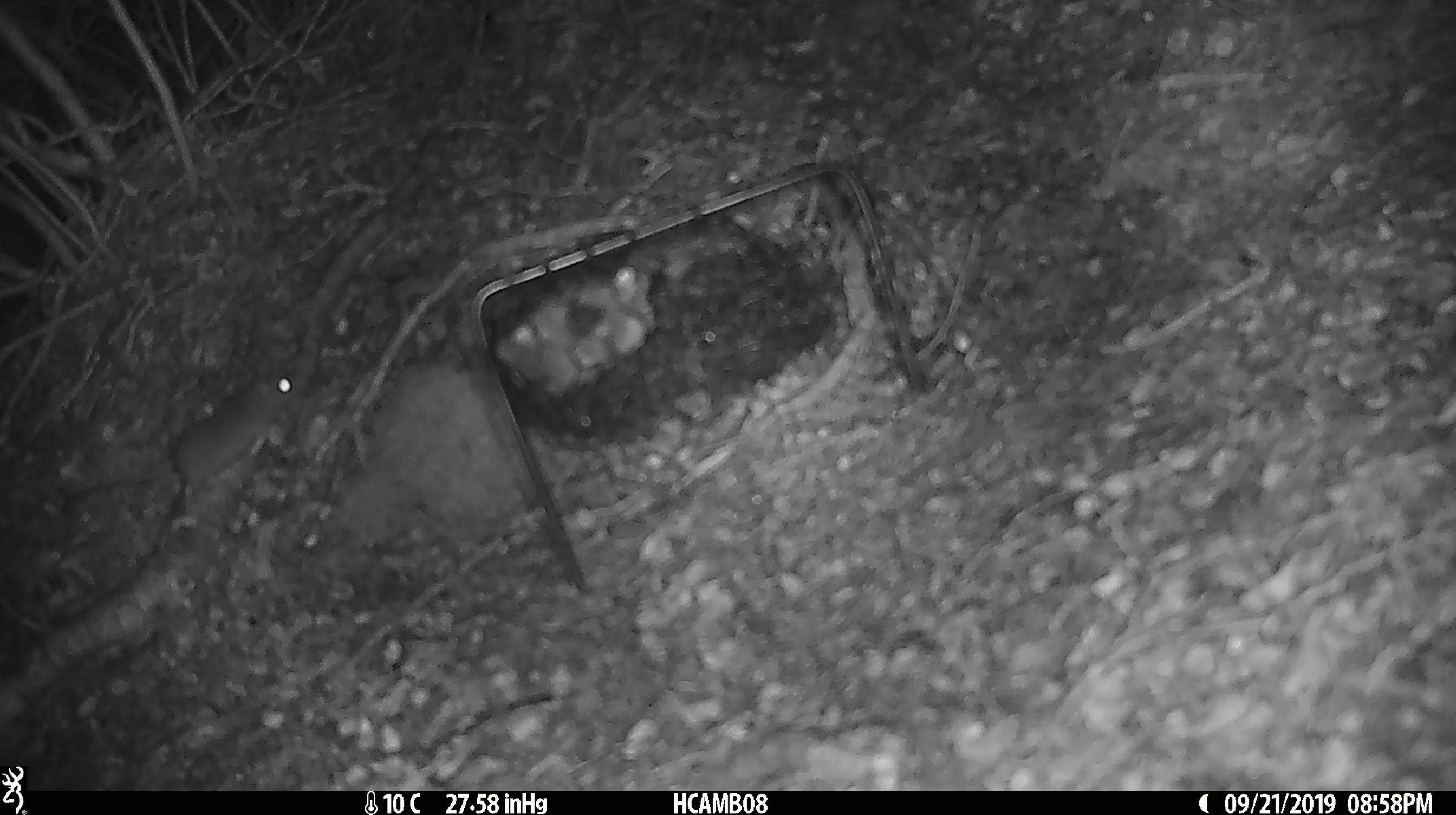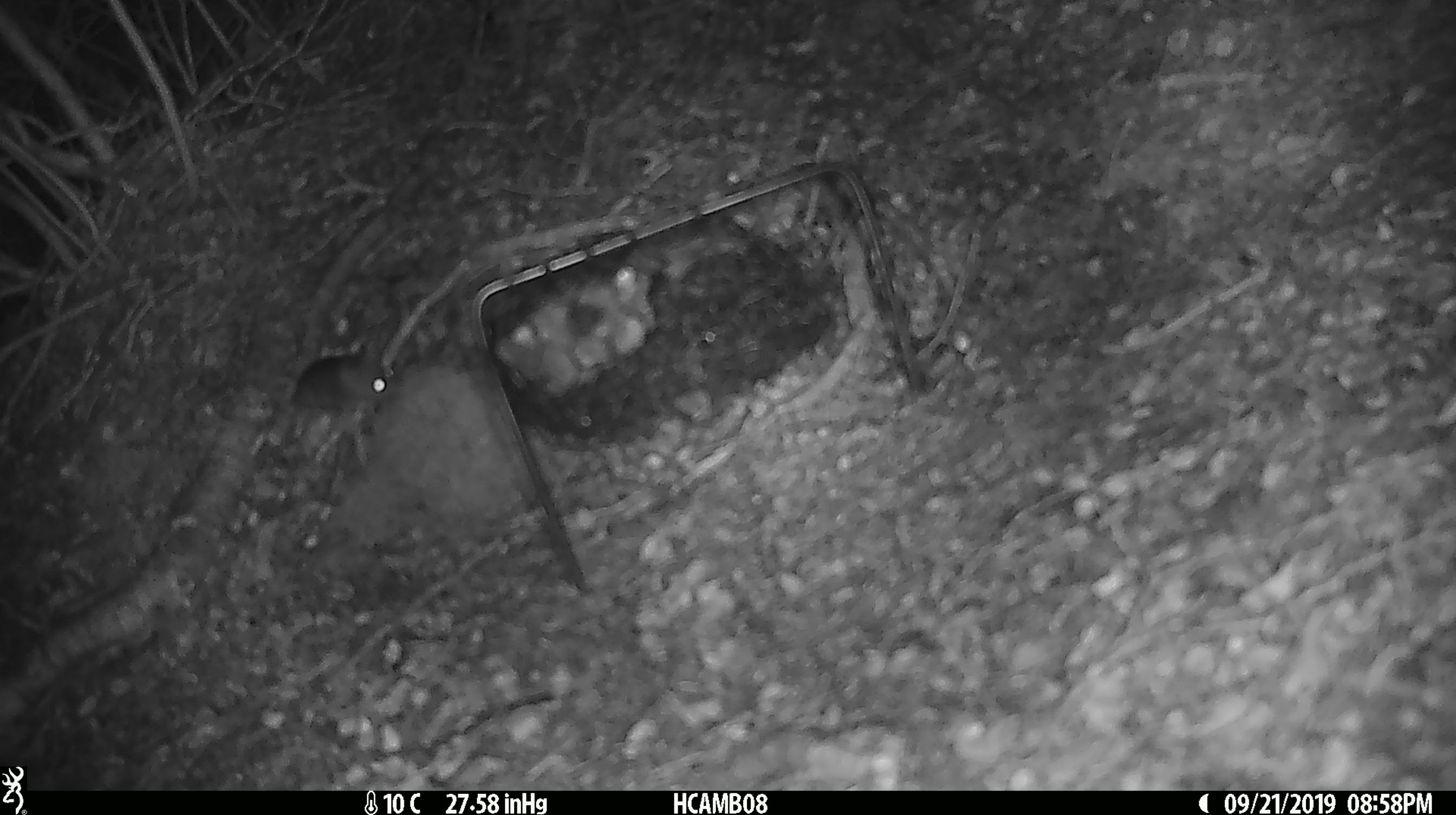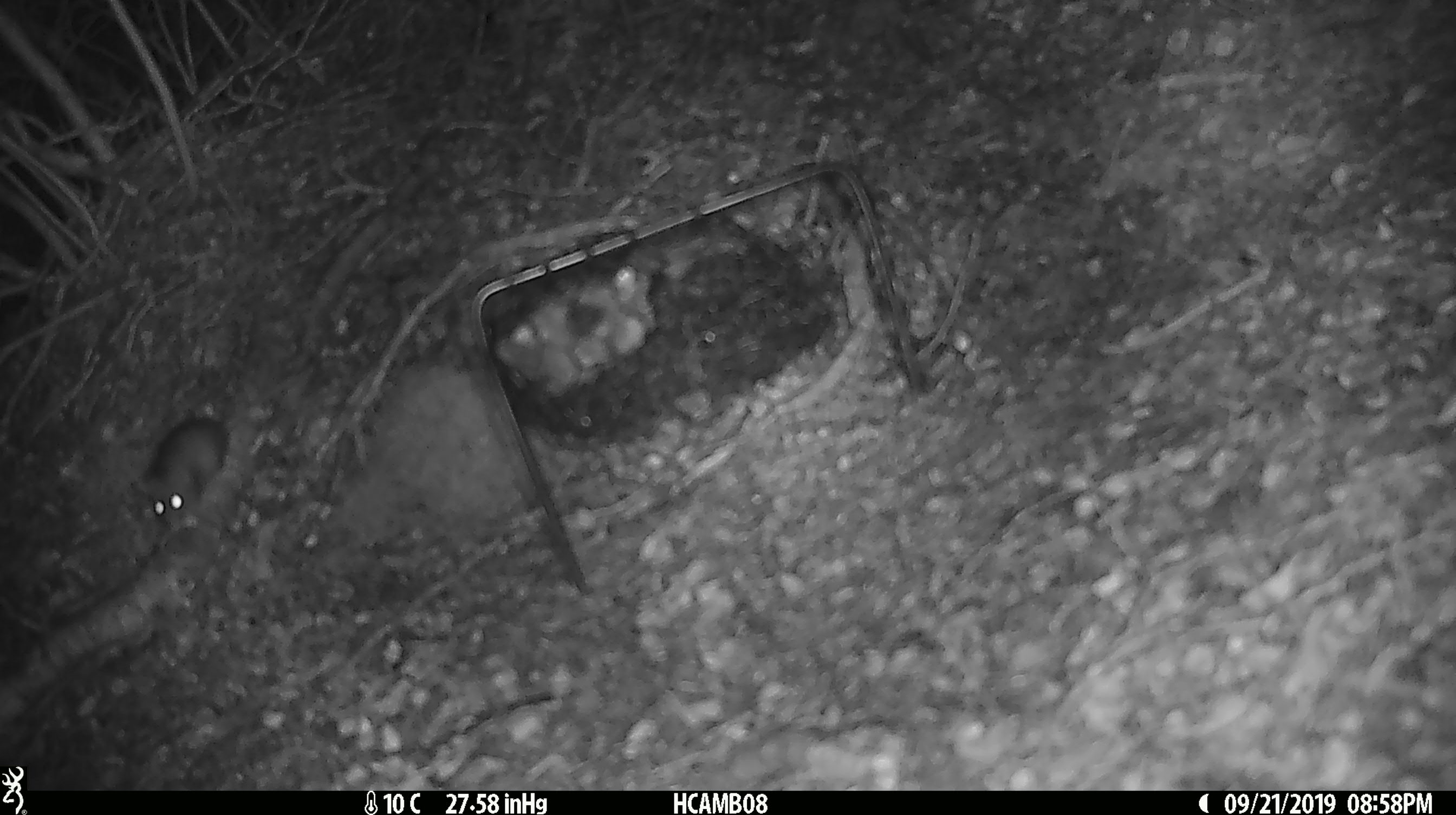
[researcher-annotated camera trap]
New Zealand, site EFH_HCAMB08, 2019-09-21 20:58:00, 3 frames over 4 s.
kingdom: Animalia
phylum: Chordata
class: Mammalia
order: Rodentia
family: Muridae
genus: Mus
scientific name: Mus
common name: mouse